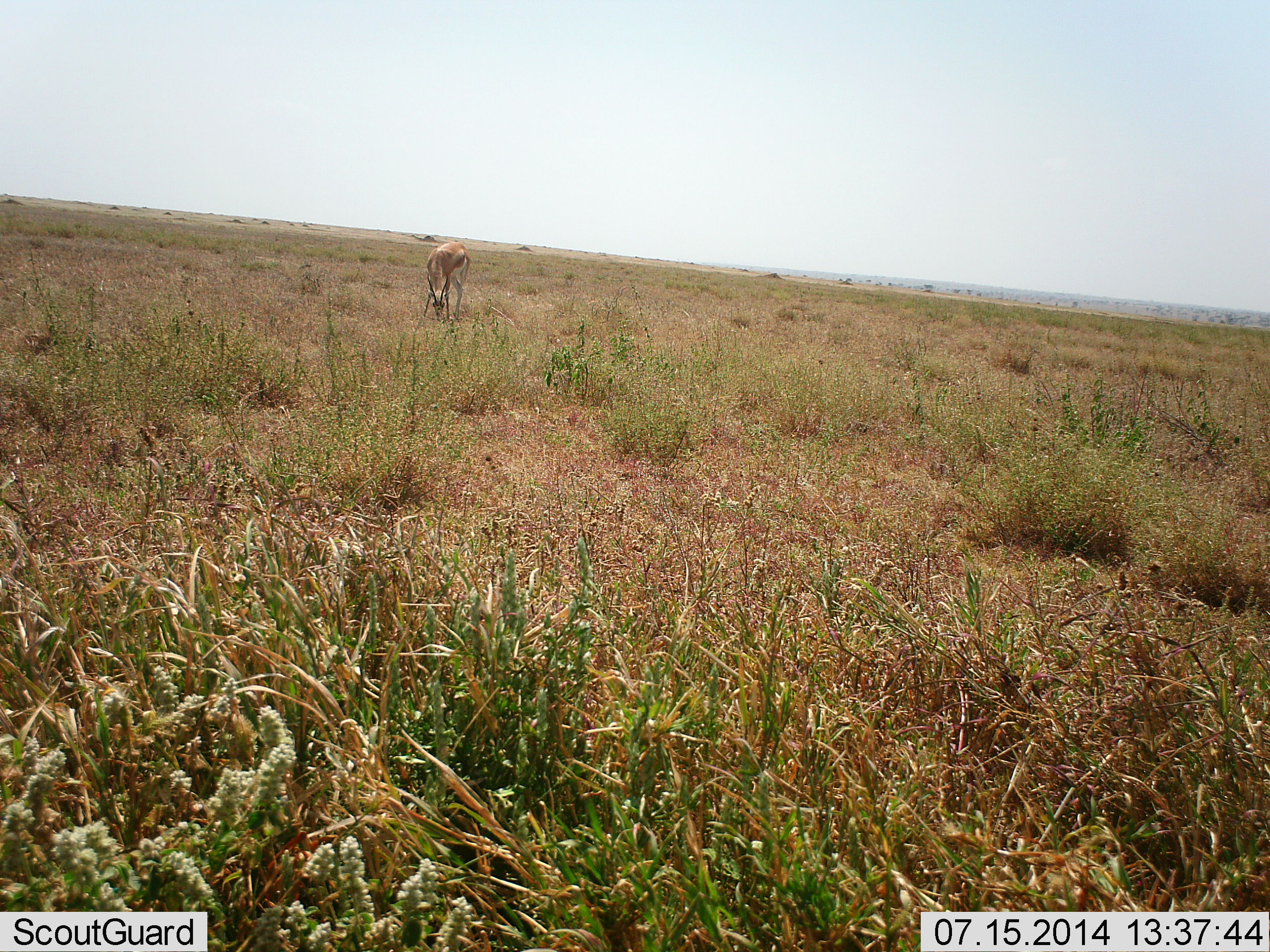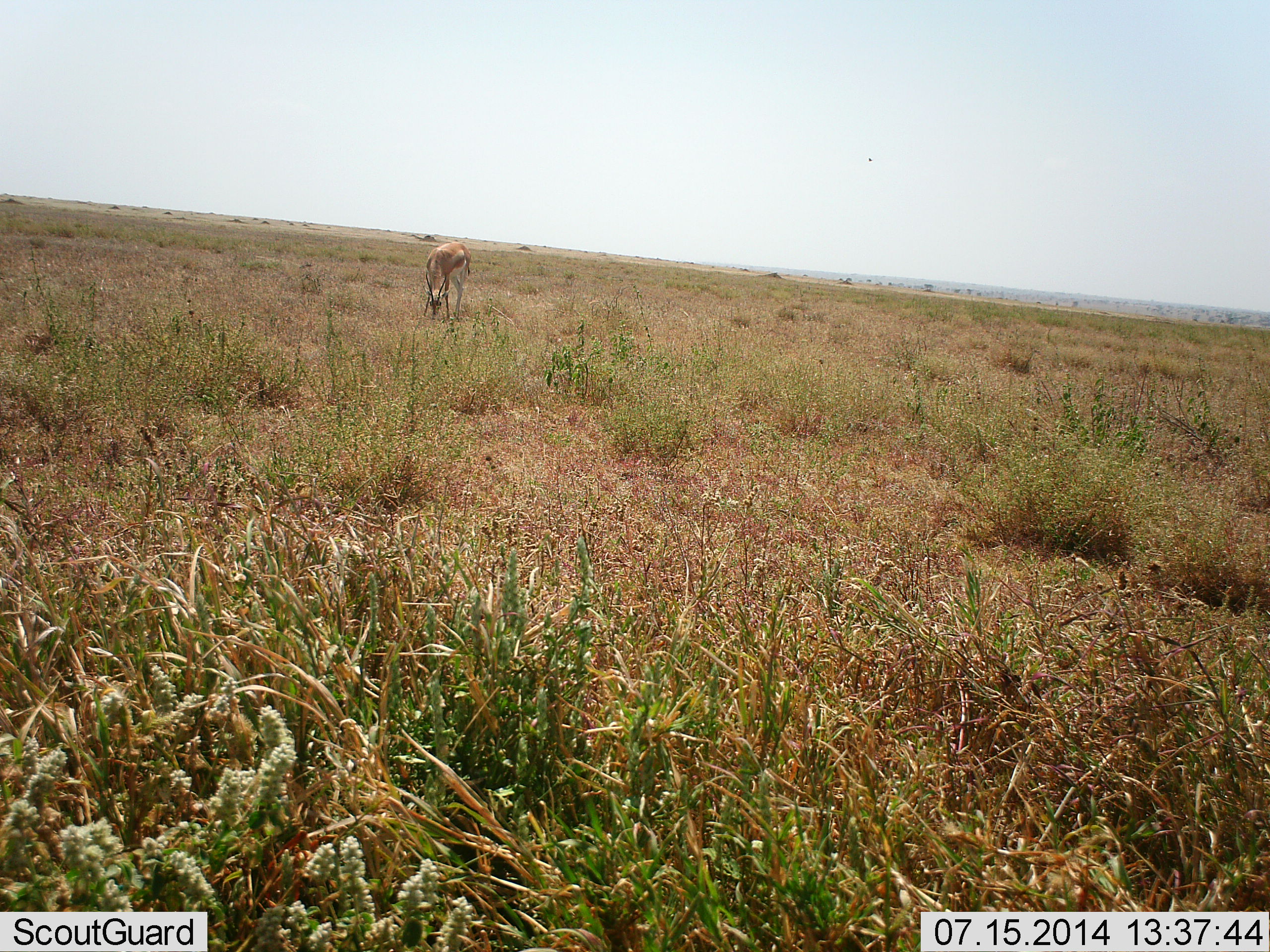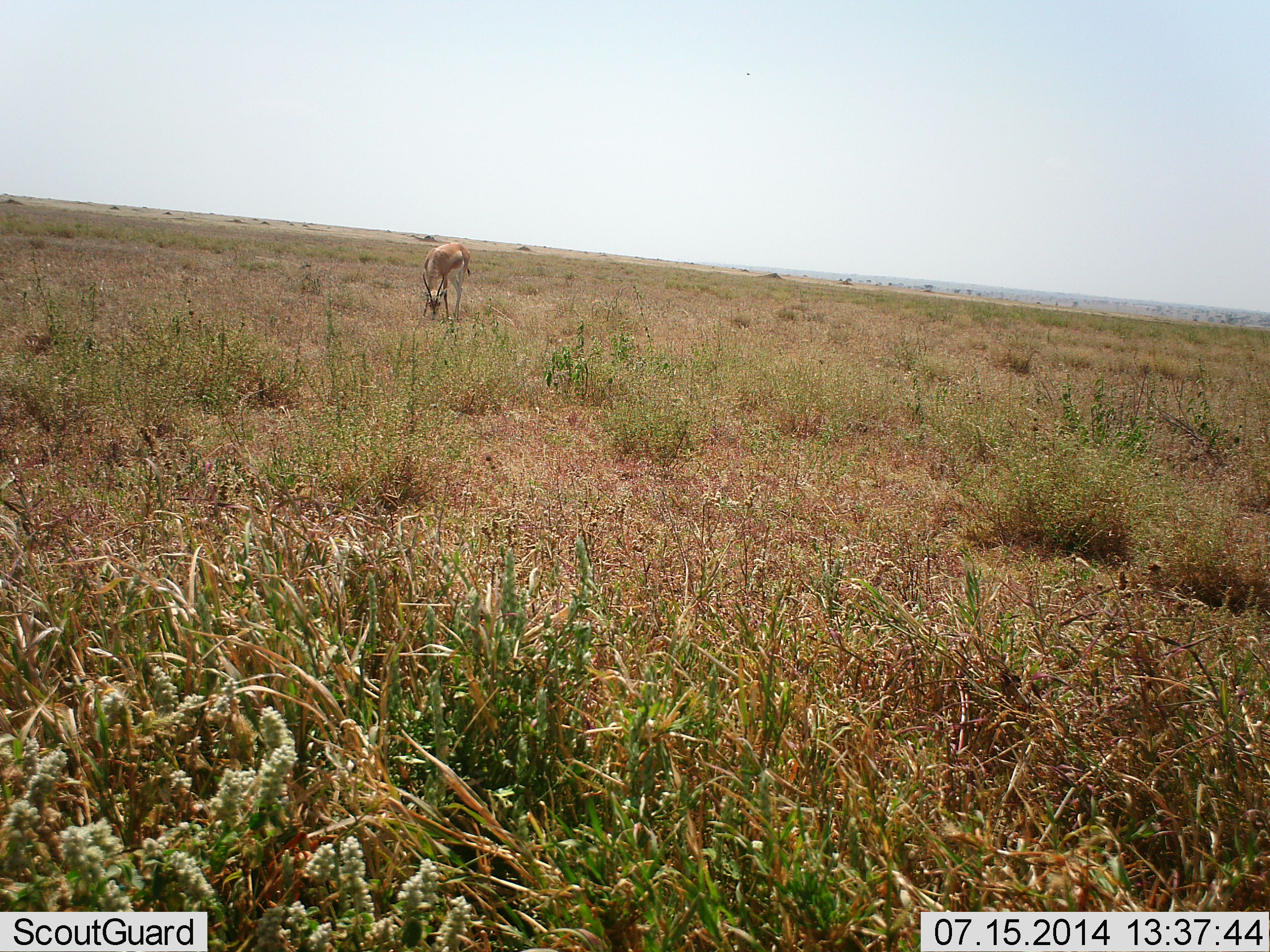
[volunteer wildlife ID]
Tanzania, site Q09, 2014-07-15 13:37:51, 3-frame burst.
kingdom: Animalia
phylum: Chordata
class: Mammalia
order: Artiodactyla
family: Bovidae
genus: Eudorcas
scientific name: Eudorcas thomsonii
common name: thomson's gazelle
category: gazellethomsons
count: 1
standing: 27%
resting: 9%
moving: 0%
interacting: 0%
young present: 0%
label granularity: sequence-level